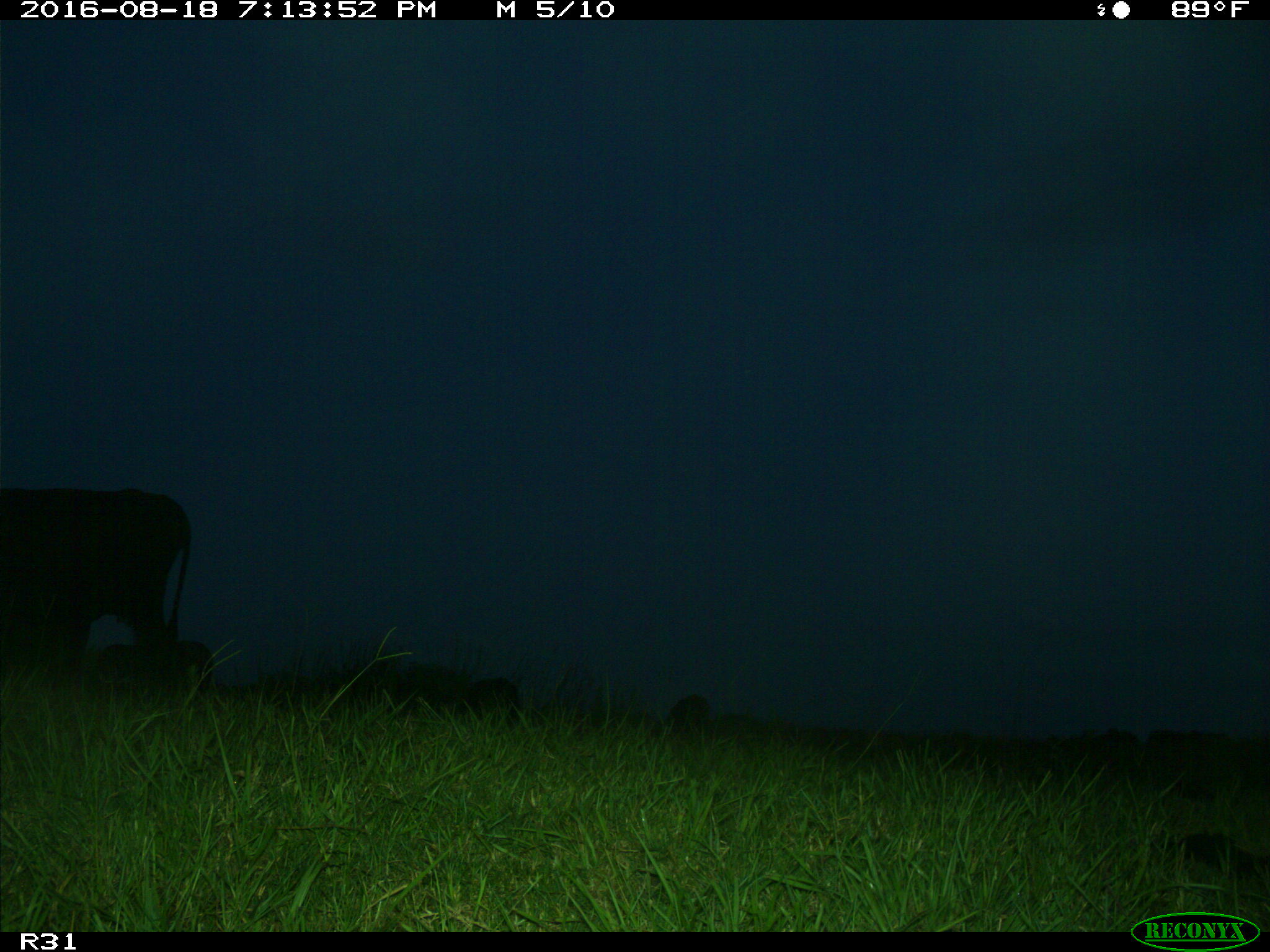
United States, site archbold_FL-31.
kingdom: Animalia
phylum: Chordata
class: Mammalia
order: Artiodactyla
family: Bovidae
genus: Bos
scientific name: Bos taurus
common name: domestic cow